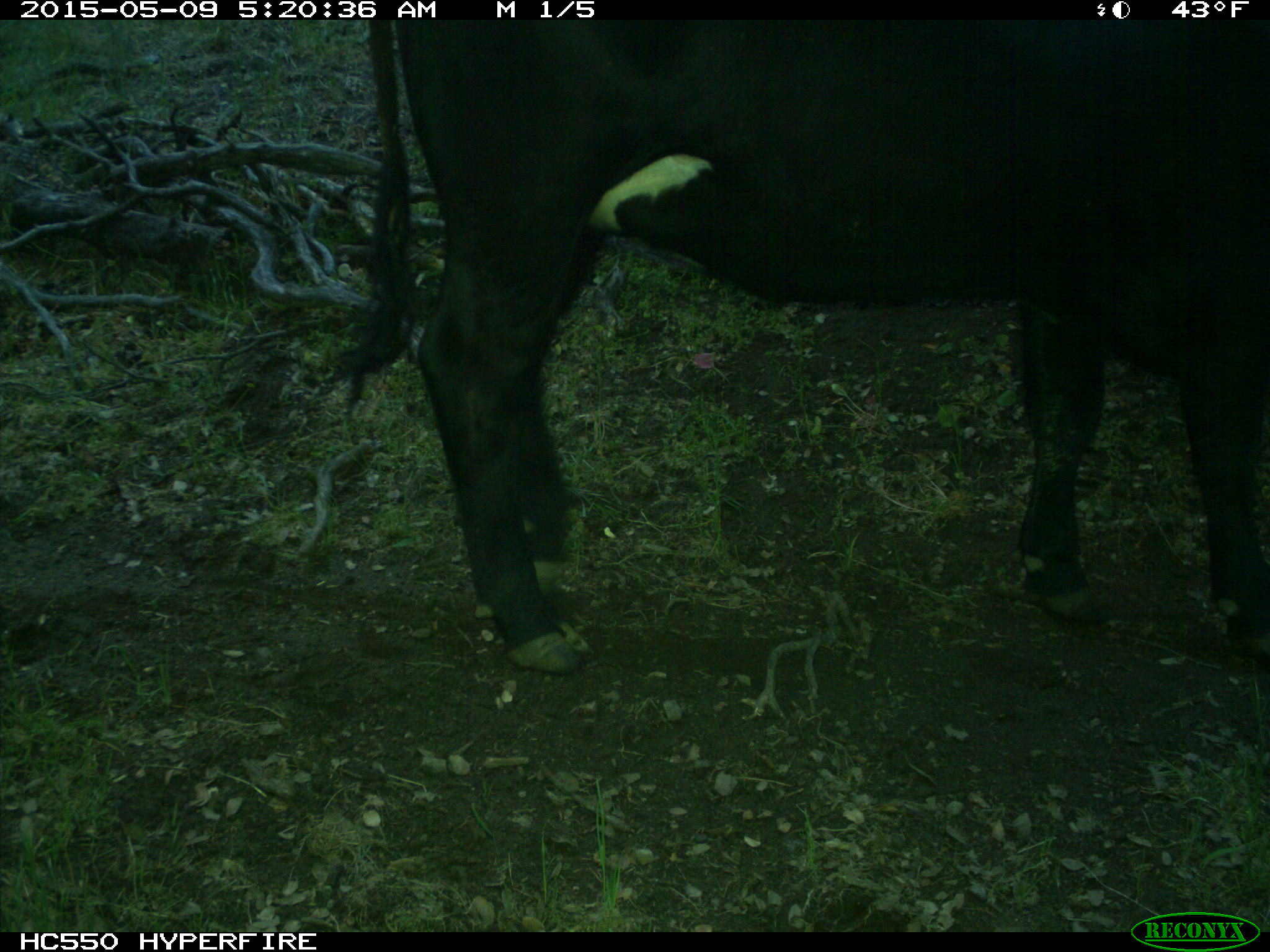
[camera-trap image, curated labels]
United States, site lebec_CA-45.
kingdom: Animalia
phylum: Chordata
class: Mammalia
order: Artiodactyla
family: Bovidae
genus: Bos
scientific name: Bos taurus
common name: domestic cow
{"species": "Bos taurus (domestic cow)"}